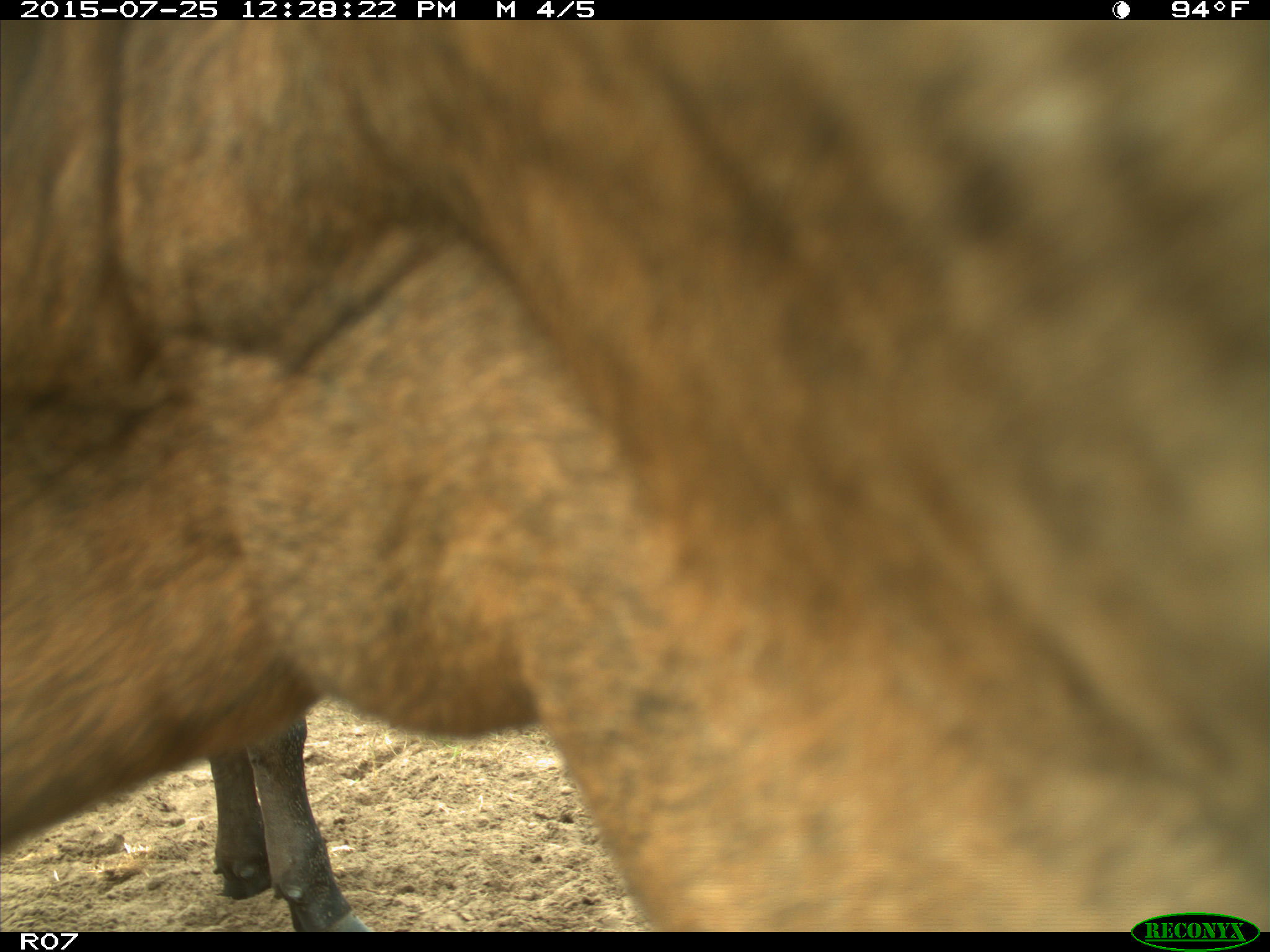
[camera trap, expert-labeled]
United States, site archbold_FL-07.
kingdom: Animalia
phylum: Chordata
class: Mammalia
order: Artiodactyla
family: Bovidae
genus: Bos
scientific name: Bos taurus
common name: domestic cow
Bos taurus (domestic cow).